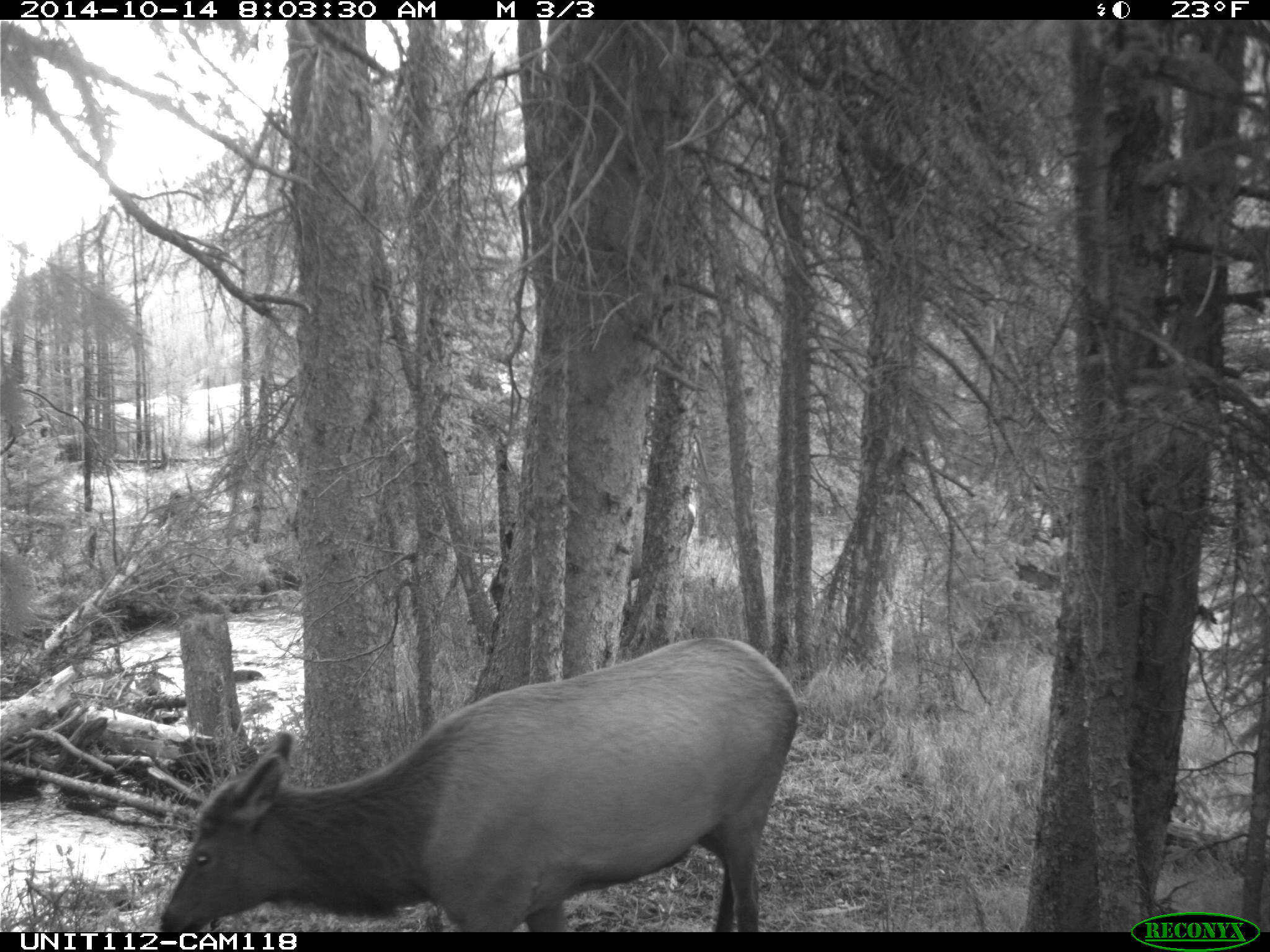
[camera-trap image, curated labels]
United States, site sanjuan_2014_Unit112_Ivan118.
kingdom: Animalia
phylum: Chordata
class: Mammalia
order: Artiodactyla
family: Cervidae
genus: Cervus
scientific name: Cervus elaphus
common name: red deer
Cervus elaphus (red deer).